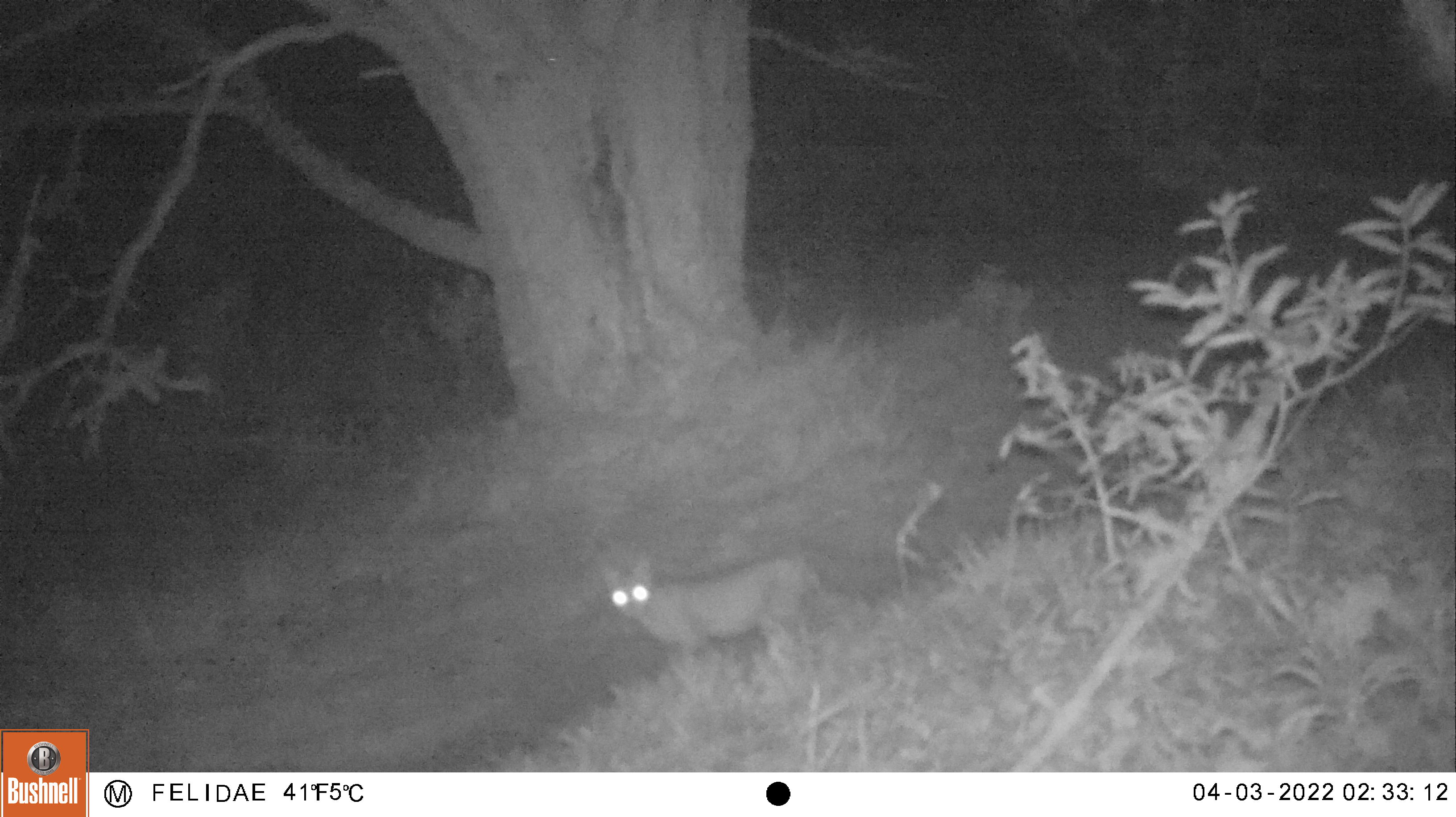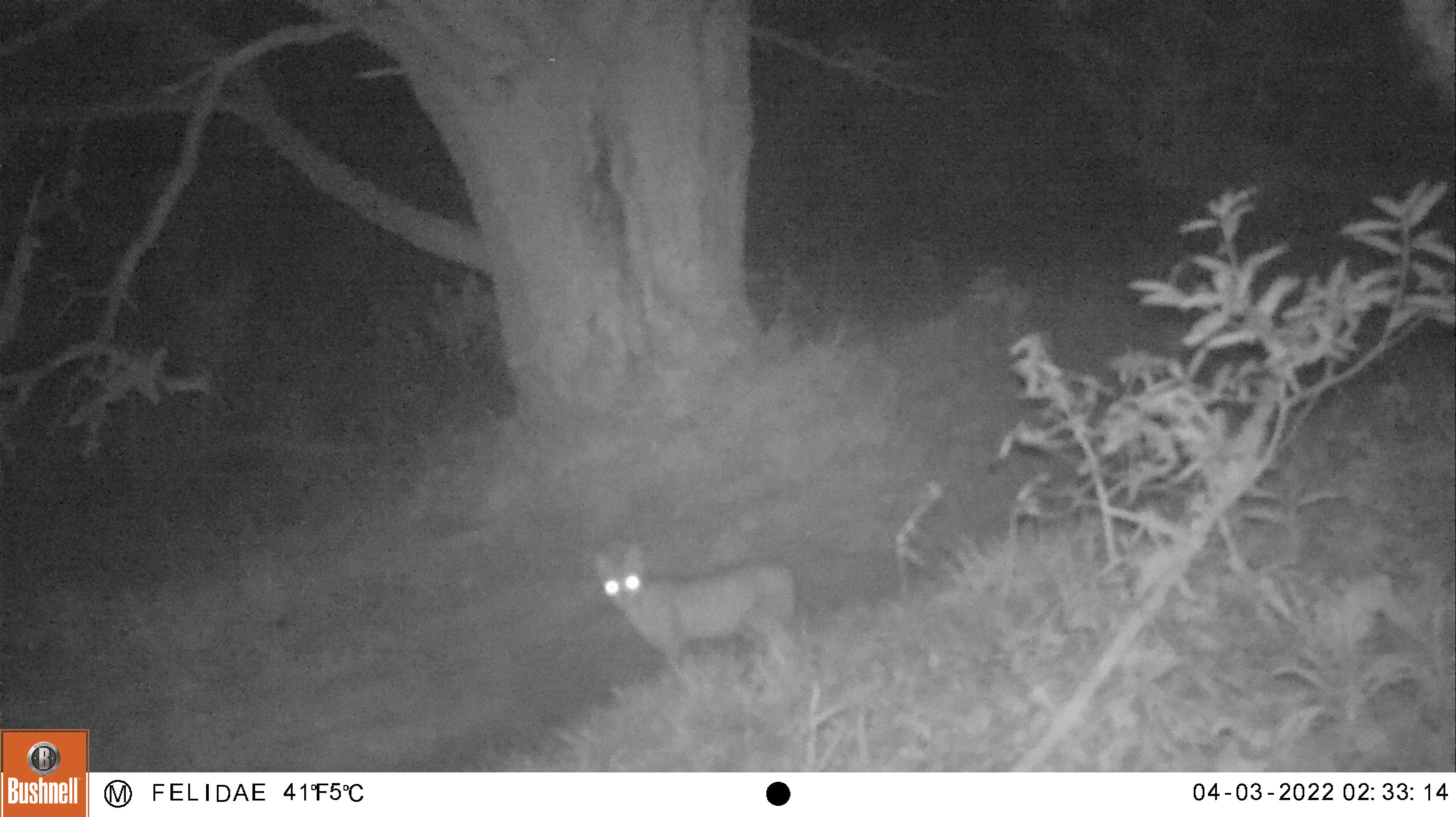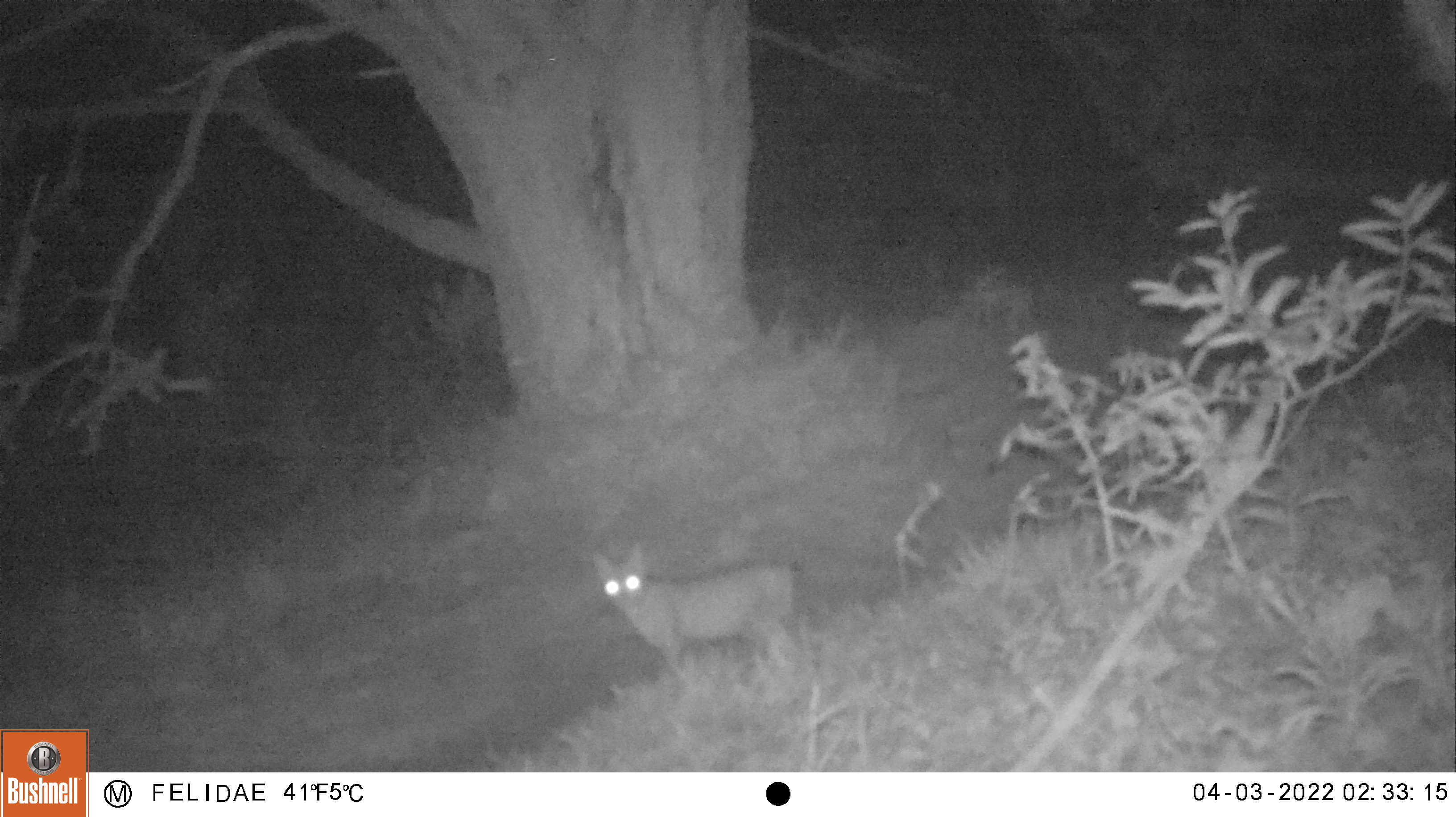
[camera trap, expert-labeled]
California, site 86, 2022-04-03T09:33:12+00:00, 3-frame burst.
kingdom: Animalia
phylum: Chordata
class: Mammalia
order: Carnivora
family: Felidae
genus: Lynx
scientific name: Lynx rufus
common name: bobcat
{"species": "bobcat (Lynx rufus)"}